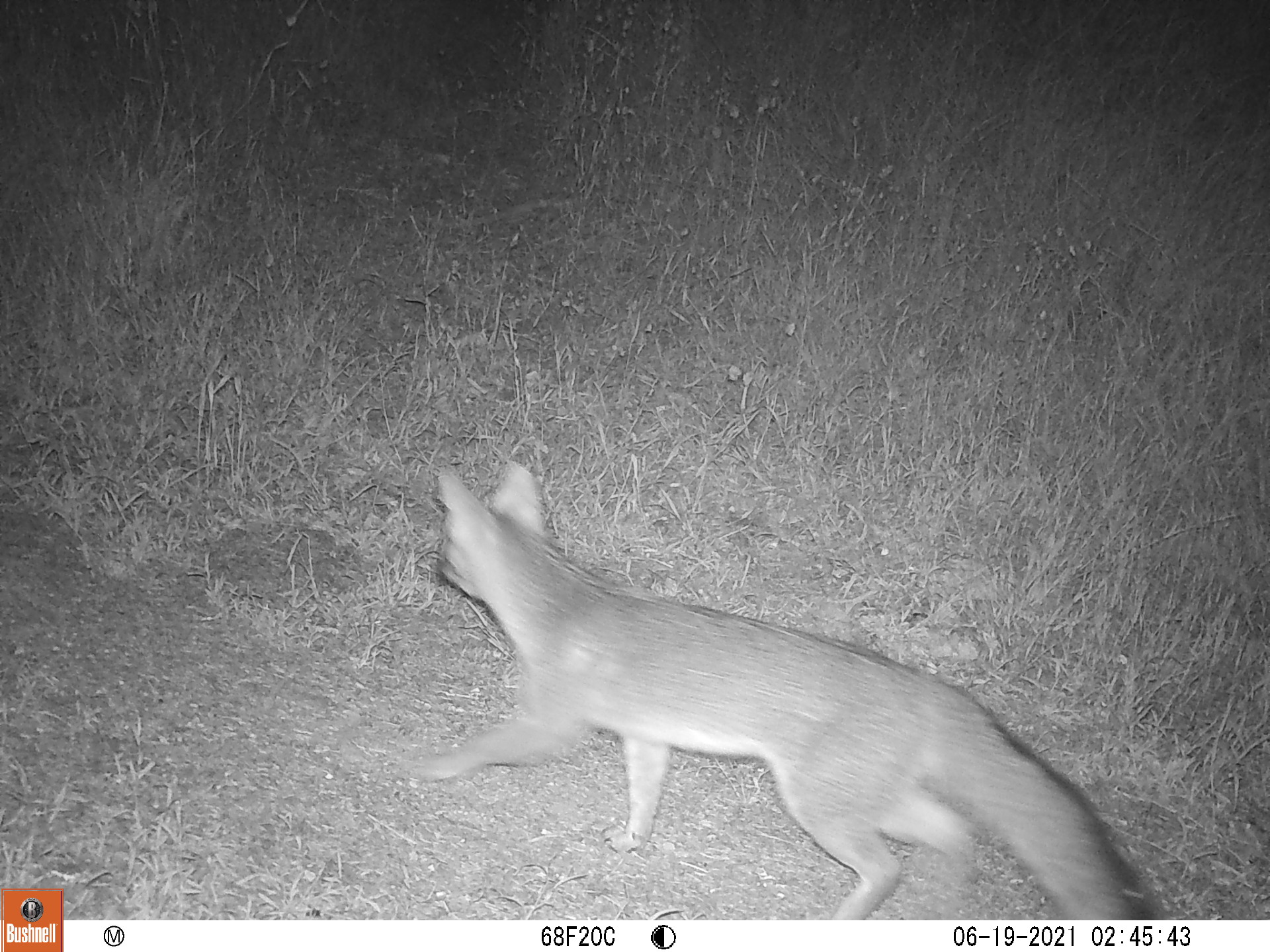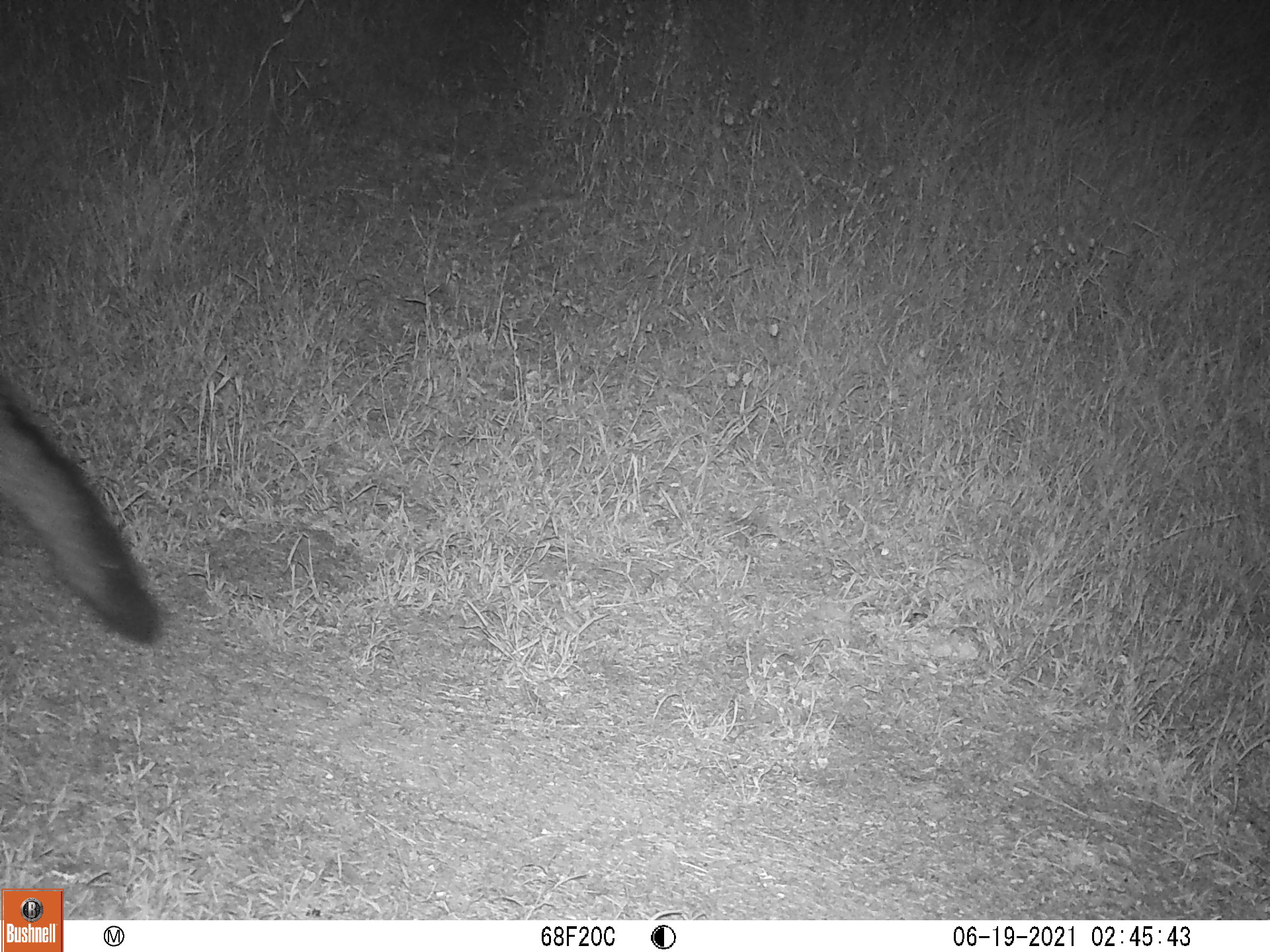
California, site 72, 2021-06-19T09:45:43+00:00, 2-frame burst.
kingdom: Animalia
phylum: Chordata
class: Mammalia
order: Carnivora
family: Canidae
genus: Urocyon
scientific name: Urocyon cinereoargenteus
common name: gray fox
Gray fox (Urocyon cinereoargenteus).